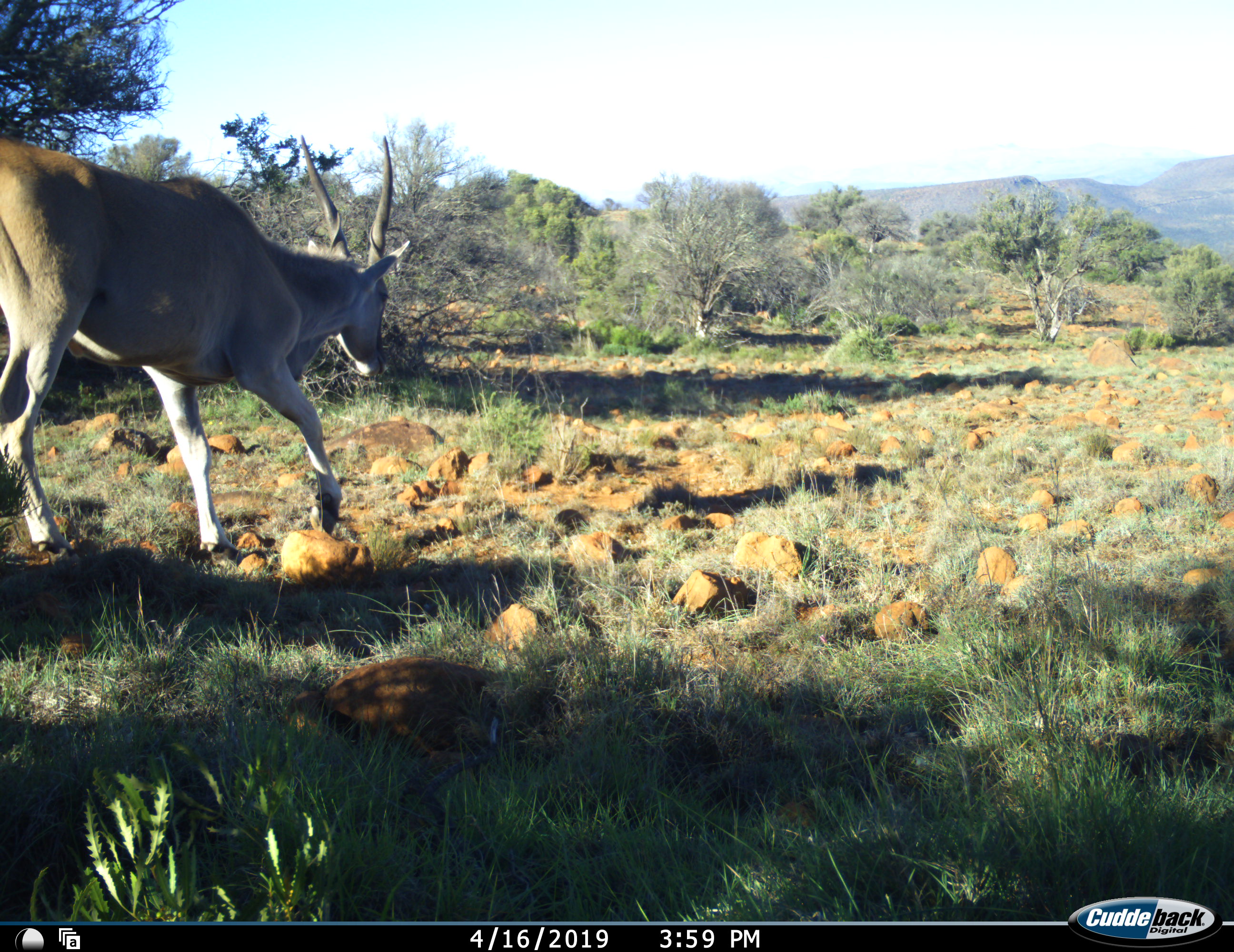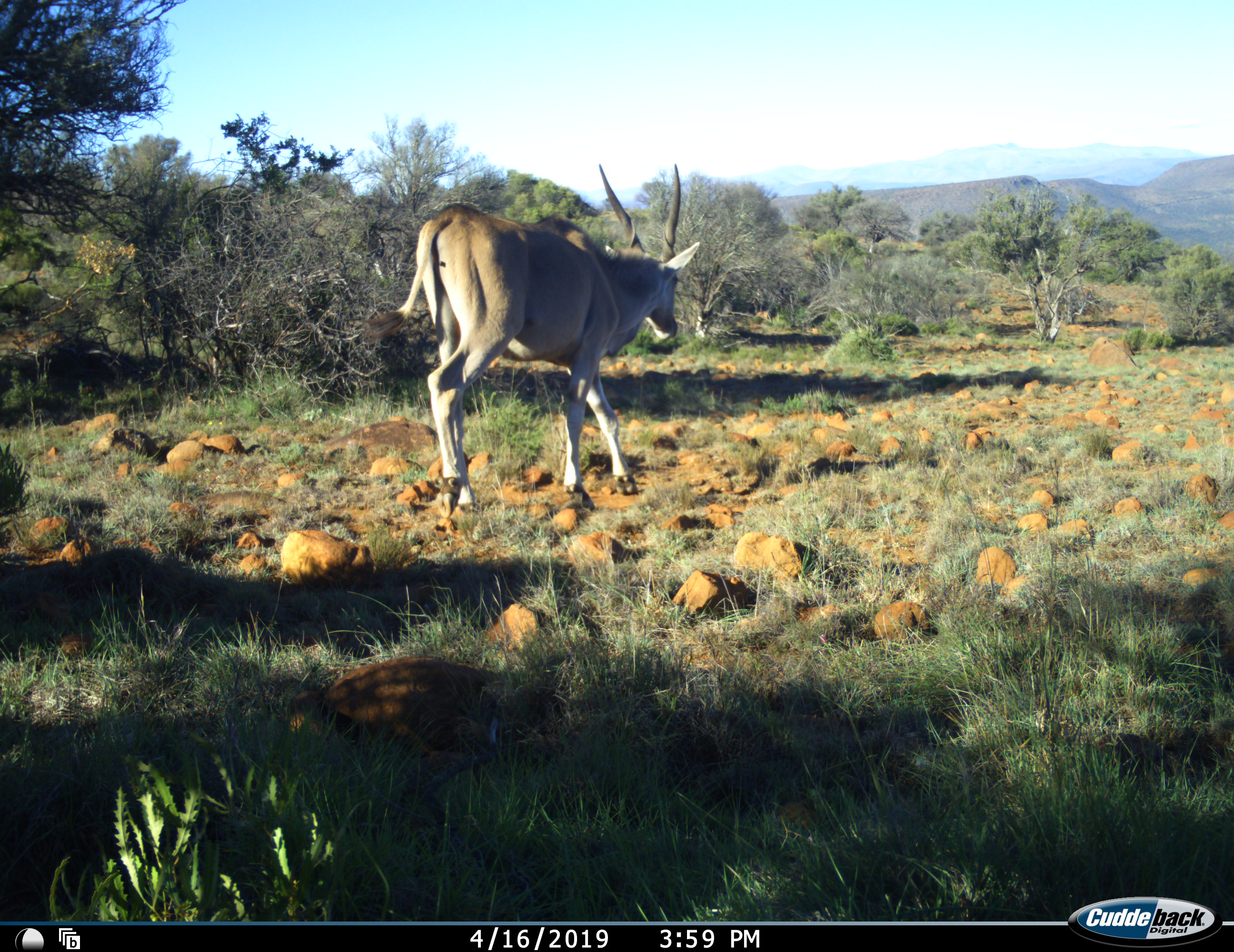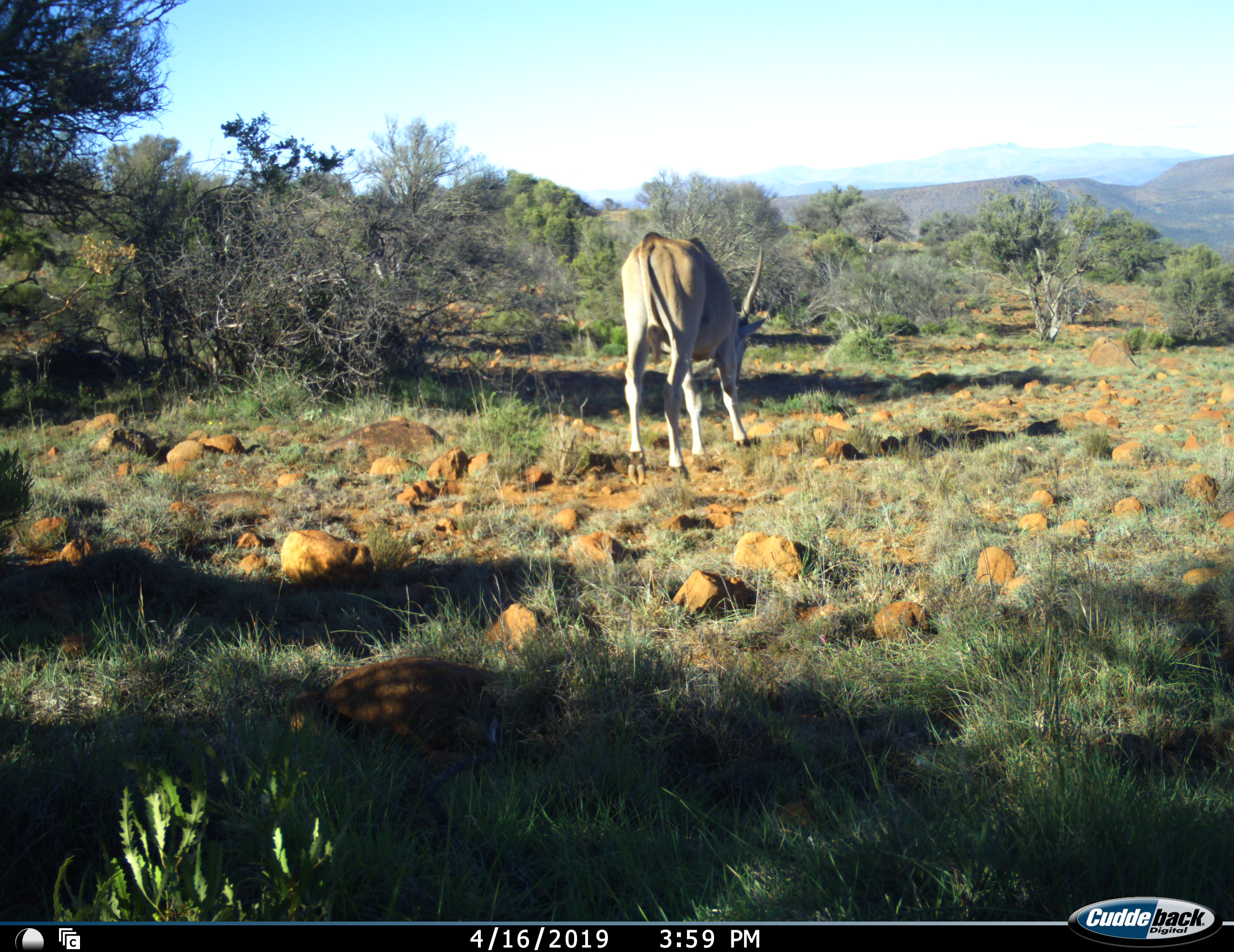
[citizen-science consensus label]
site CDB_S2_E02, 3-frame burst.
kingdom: Animalia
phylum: Chordata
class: Mammalia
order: Artiodactyla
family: Bovidae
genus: Tragelaphus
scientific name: Tragelaphus oryx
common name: eland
Eland (Tragelaphus oryx), count 1. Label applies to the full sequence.